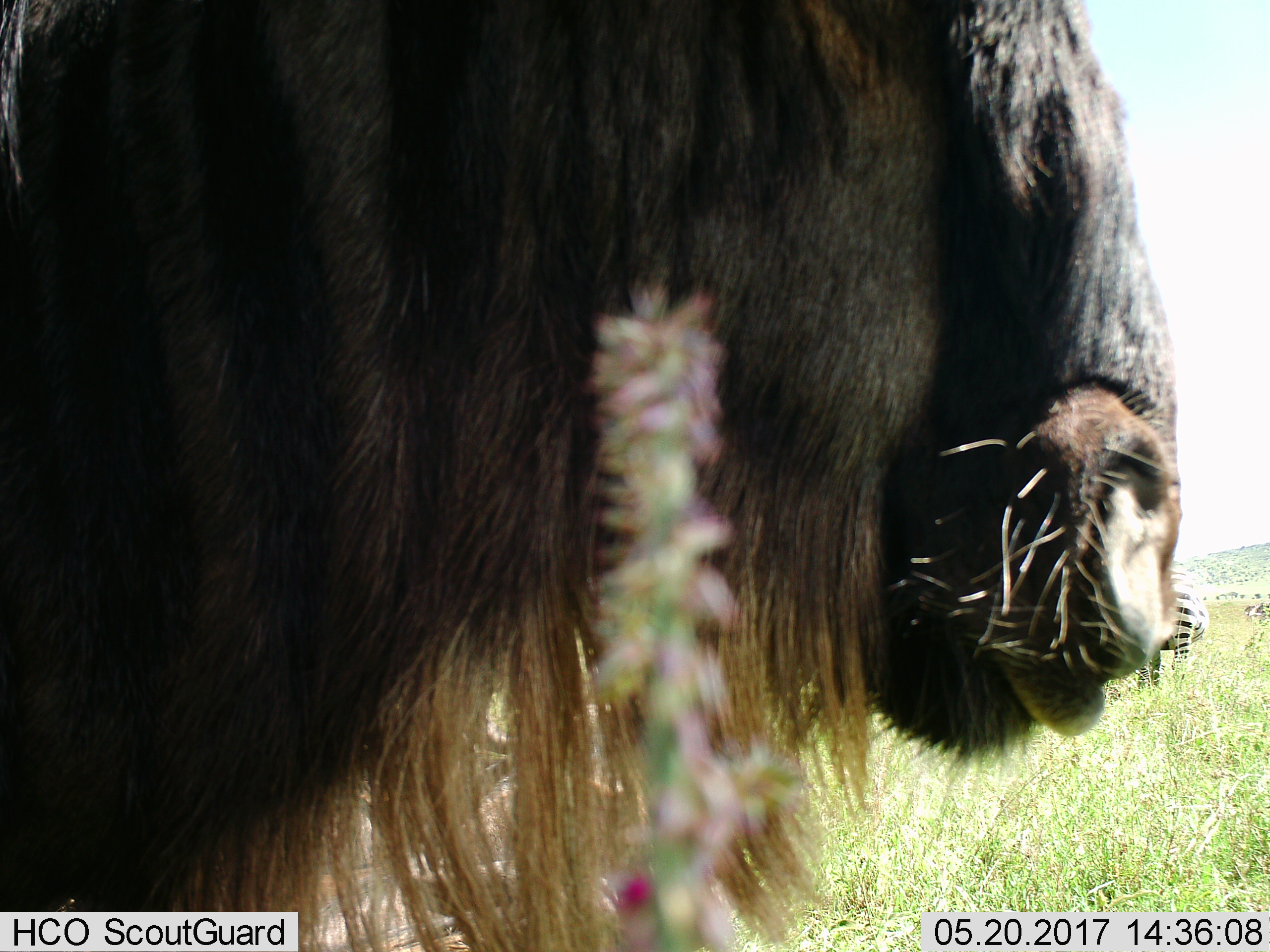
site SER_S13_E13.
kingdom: Animalia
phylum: Chordata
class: Mammalia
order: Artiodactyla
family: Bovidae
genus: Connochaetes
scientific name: Connochaetes taurinus taurinus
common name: blue wildebeest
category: wildebeestblue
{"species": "wildebeestblue (blue wildebeest) (Connochaetes taurinus taurinus)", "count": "1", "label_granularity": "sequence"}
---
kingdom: Animalia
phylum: Chordata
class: Mammalia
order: Perissodactyla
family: Equidae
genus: Equus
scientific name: Equus quagga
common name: plains zebra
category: zebraplains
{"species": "zebraplains (plains zebra) (Equus quagga)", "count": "1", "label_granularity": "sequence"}